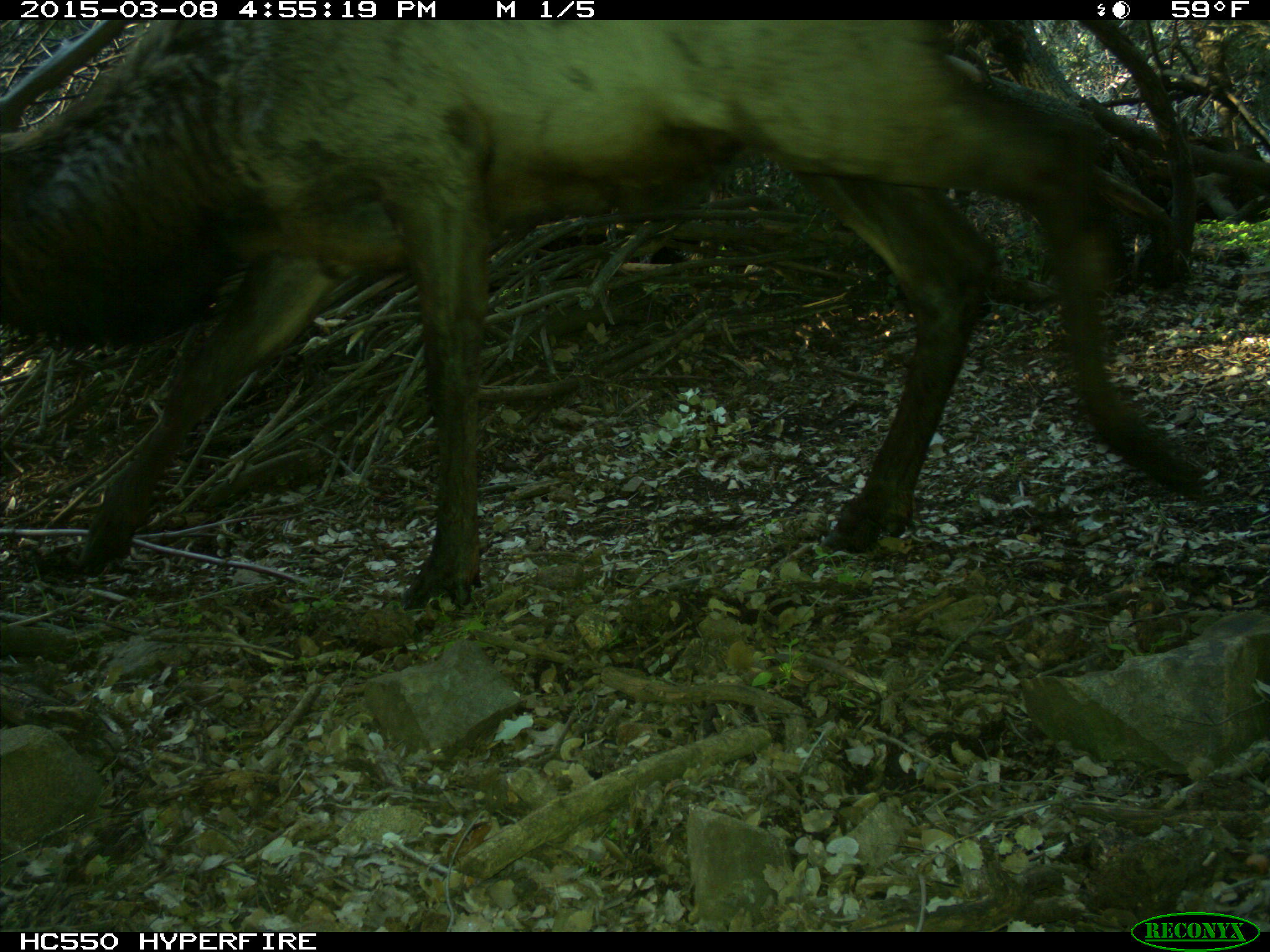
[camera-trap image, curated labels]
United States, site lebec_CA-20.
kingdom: Animalia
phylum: Chordata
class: Mammalia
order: Artiodactyla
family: Cervidae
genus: Cervus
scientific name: Cervus canadensis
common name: elk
Cervus canadensis (elk).